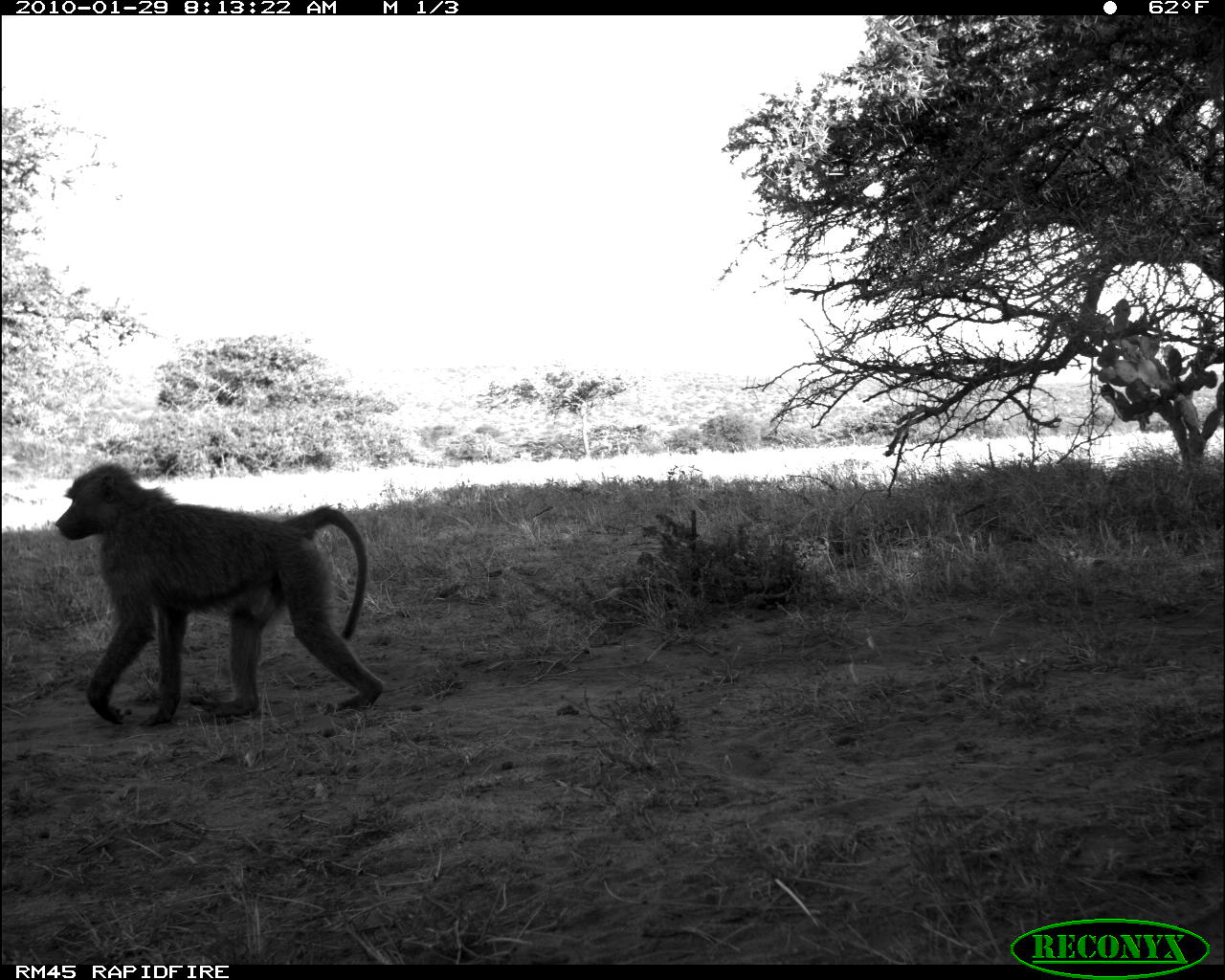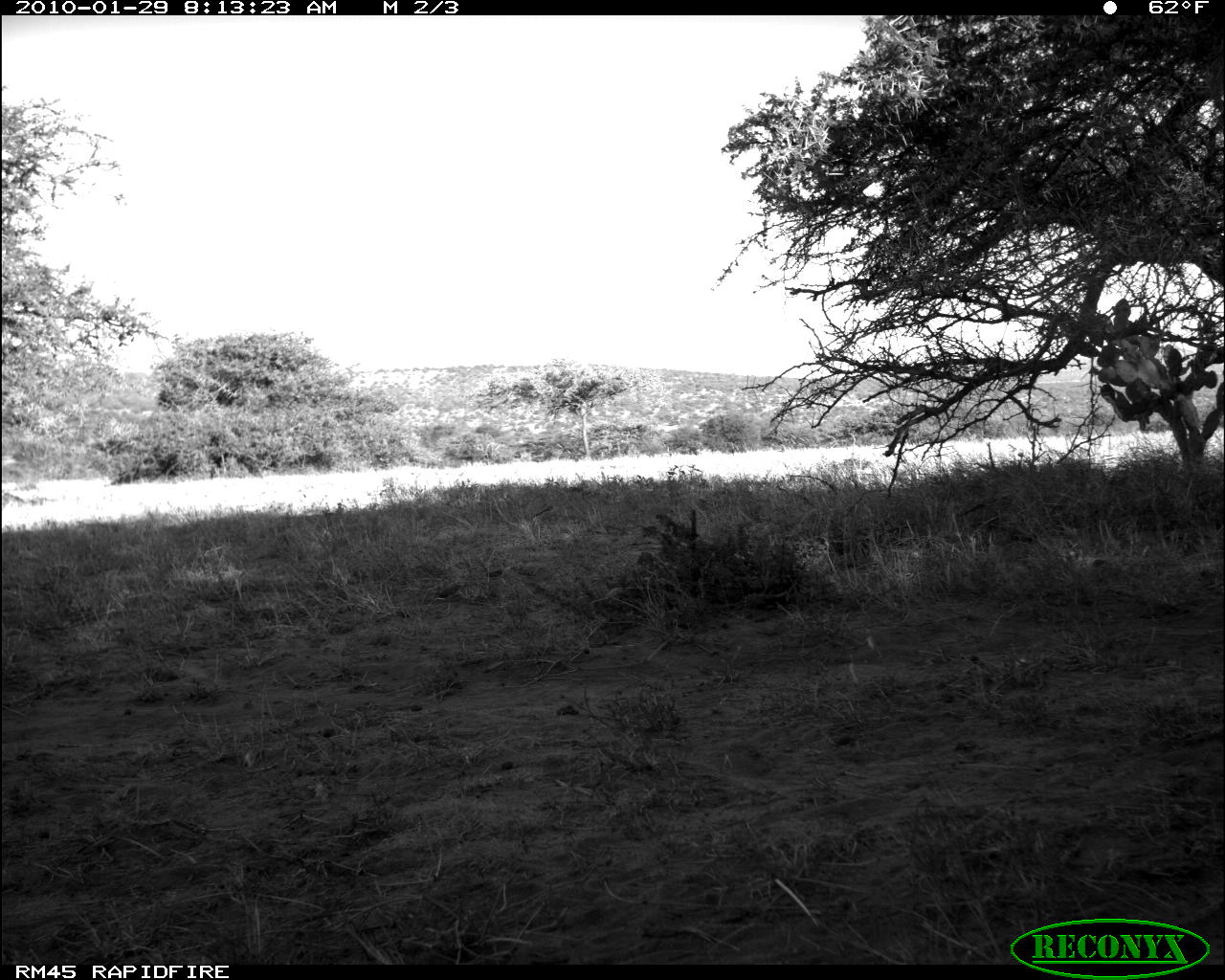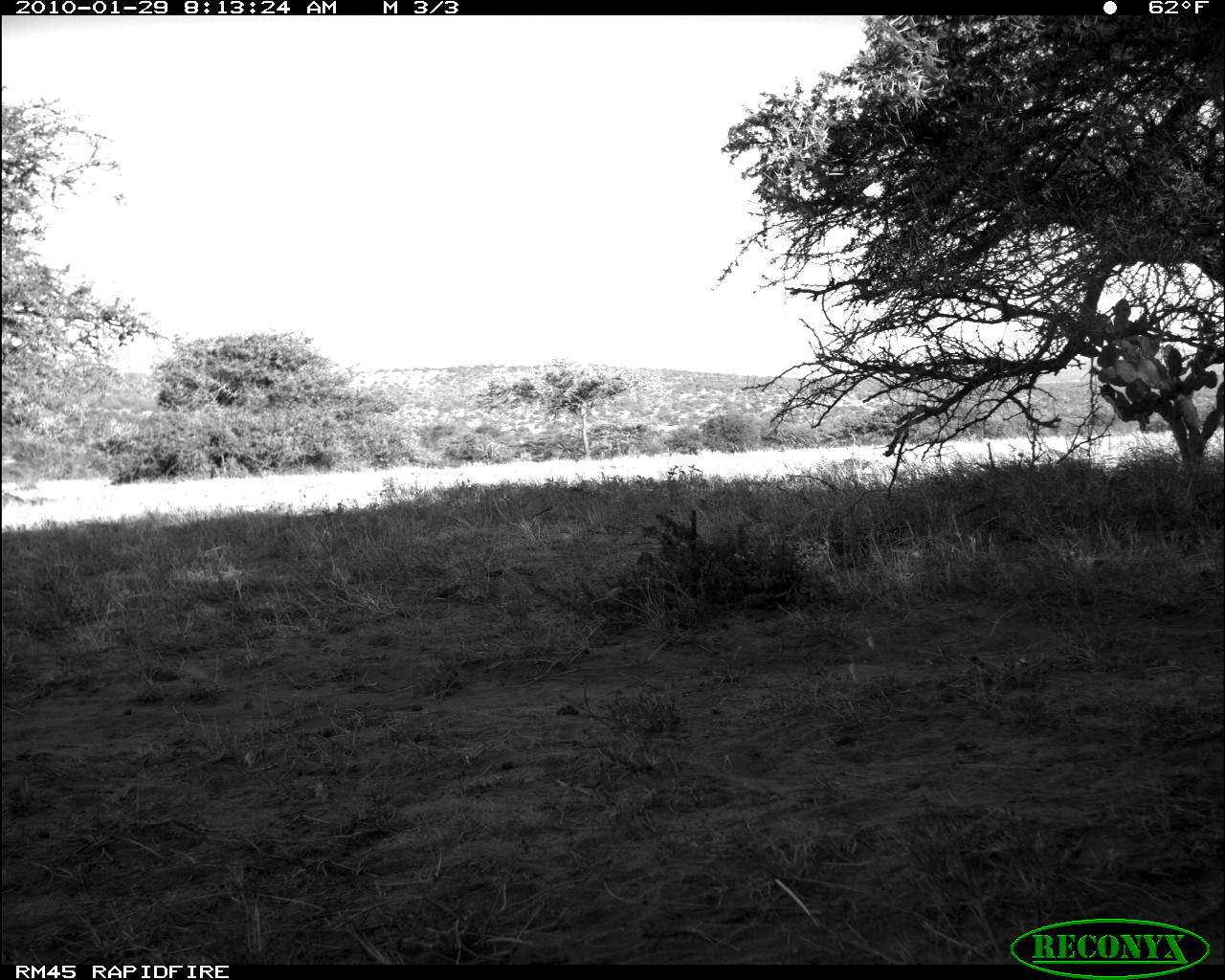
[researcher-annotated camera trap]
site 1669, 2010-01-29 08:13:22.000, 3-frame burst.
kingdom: Animalia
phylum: Chordata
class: Mammalia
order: Primates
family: Cercopithecidae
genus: Papio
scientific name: Papio anubis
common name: olive baboon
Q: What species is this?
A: Papio anubis (olive baboon).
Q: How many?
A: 1.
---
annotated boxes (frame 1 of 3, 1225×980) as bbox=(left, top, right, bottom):
papio anubis: bbox=(50, 461, 383, 726)